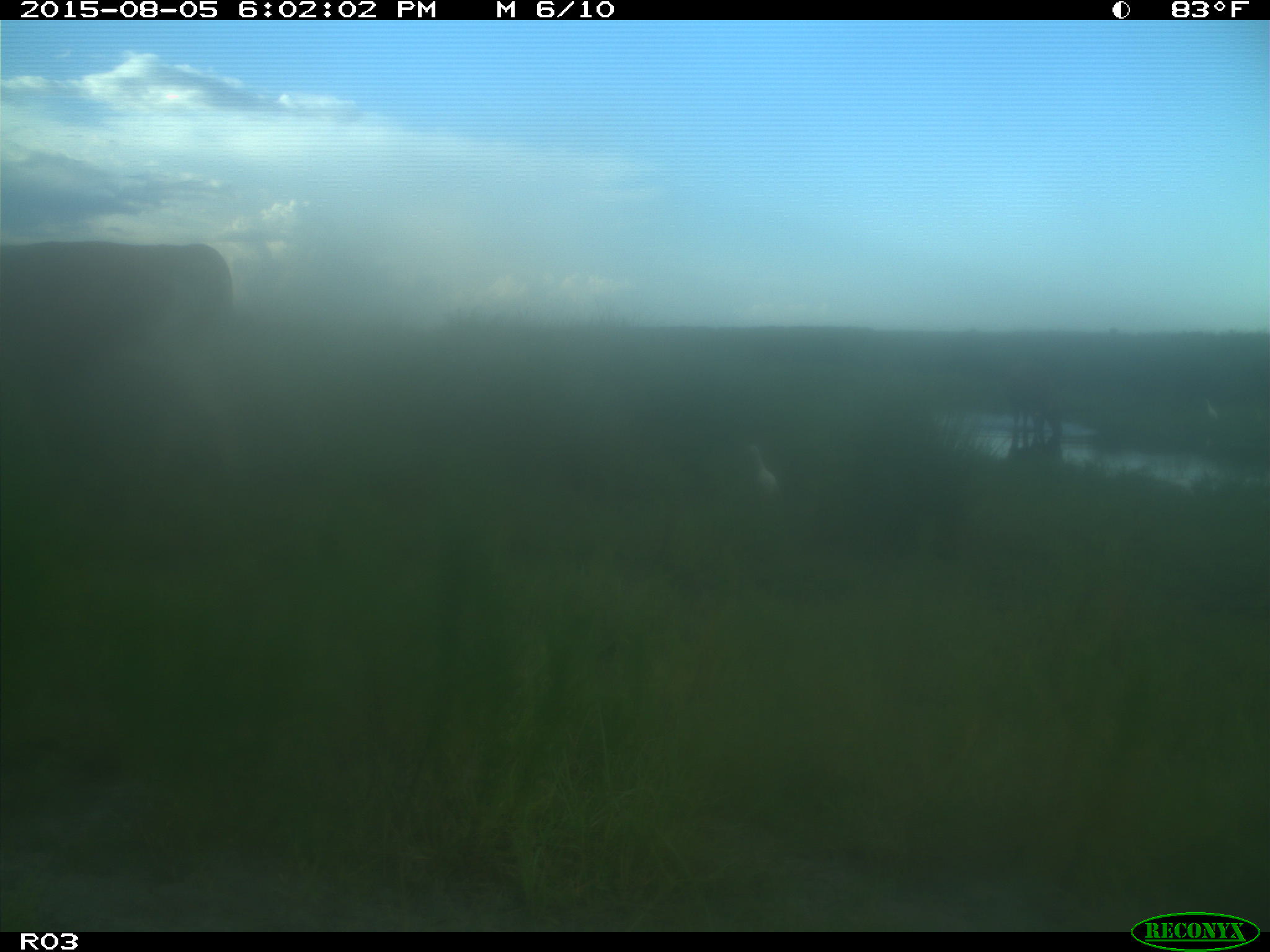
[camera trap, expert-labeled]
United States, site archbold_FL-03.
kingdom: Animalia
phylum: Chordata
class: Mammalia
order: Artiodactyla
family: Bovidae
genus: Bos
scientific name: Bos taurus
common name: domestic cow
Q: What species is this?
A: Bos taurus (domestic cow).